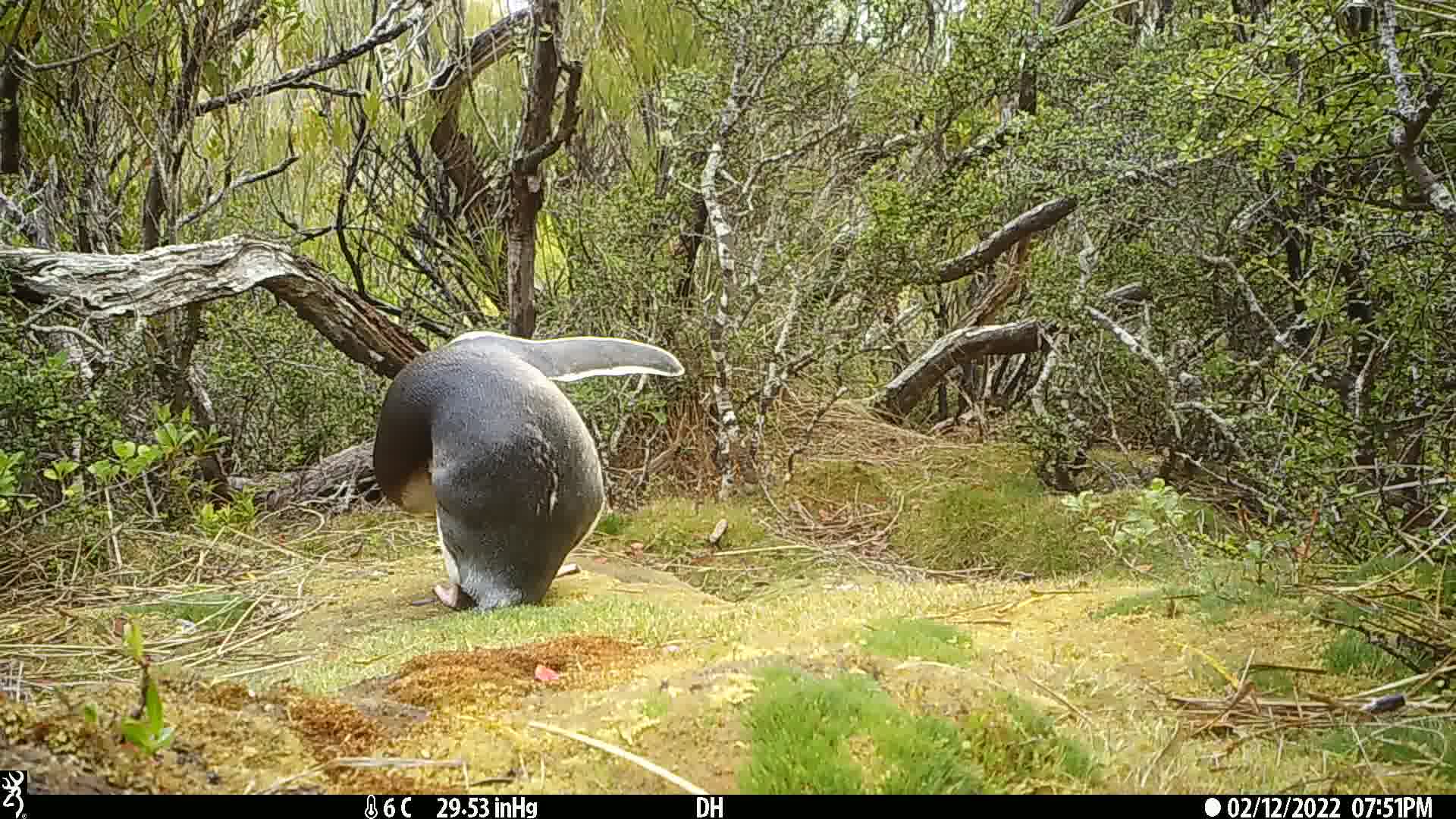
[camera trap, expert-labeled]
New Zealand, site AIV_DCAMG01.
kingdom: Animalia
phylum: Chordata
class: Aves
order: Sphenisciformes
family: Spheniscidae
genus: Megadyptes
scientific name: Megadyptes antipodes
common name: yellow-eyed penguin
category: yellow eyed penguin